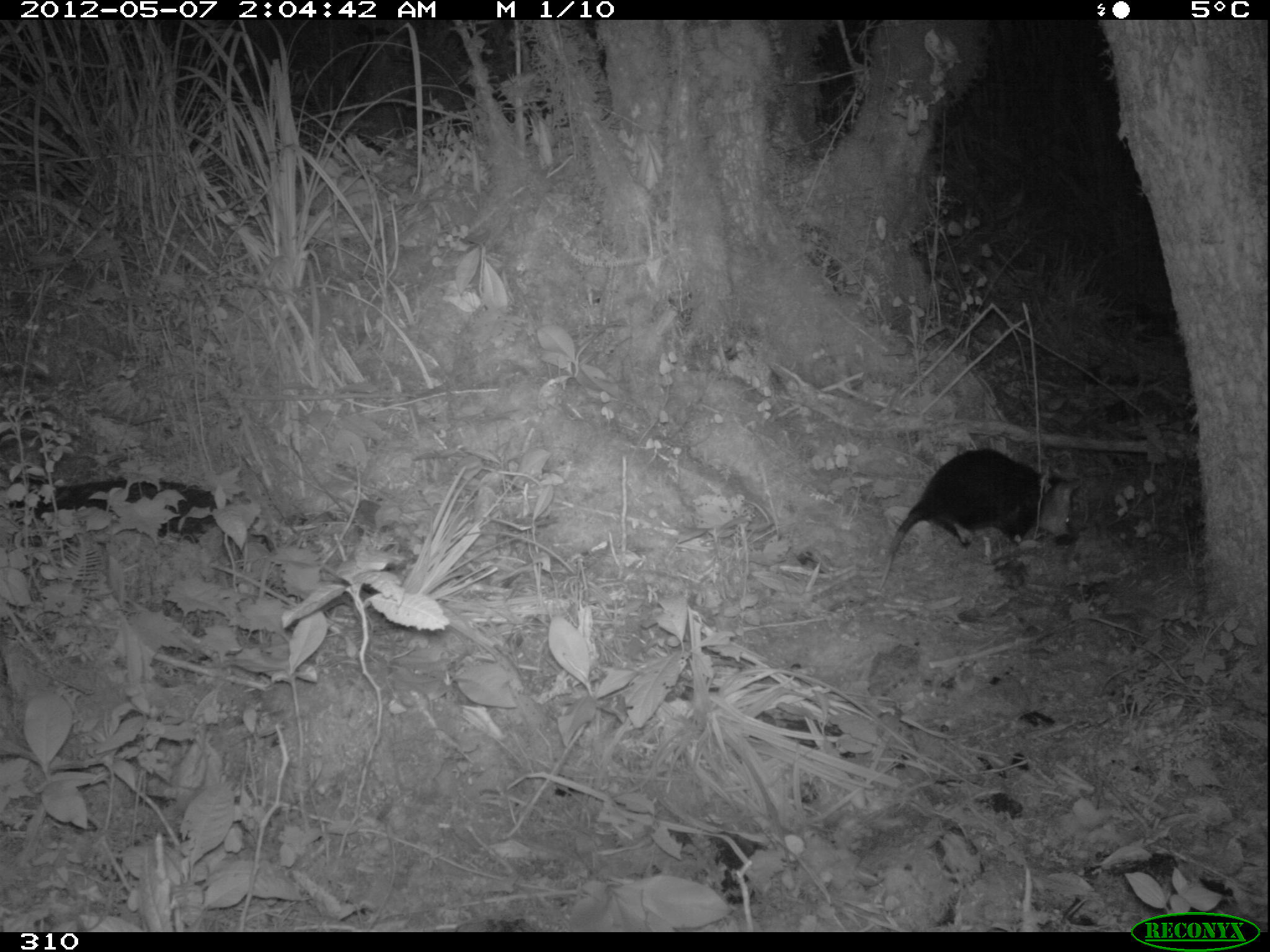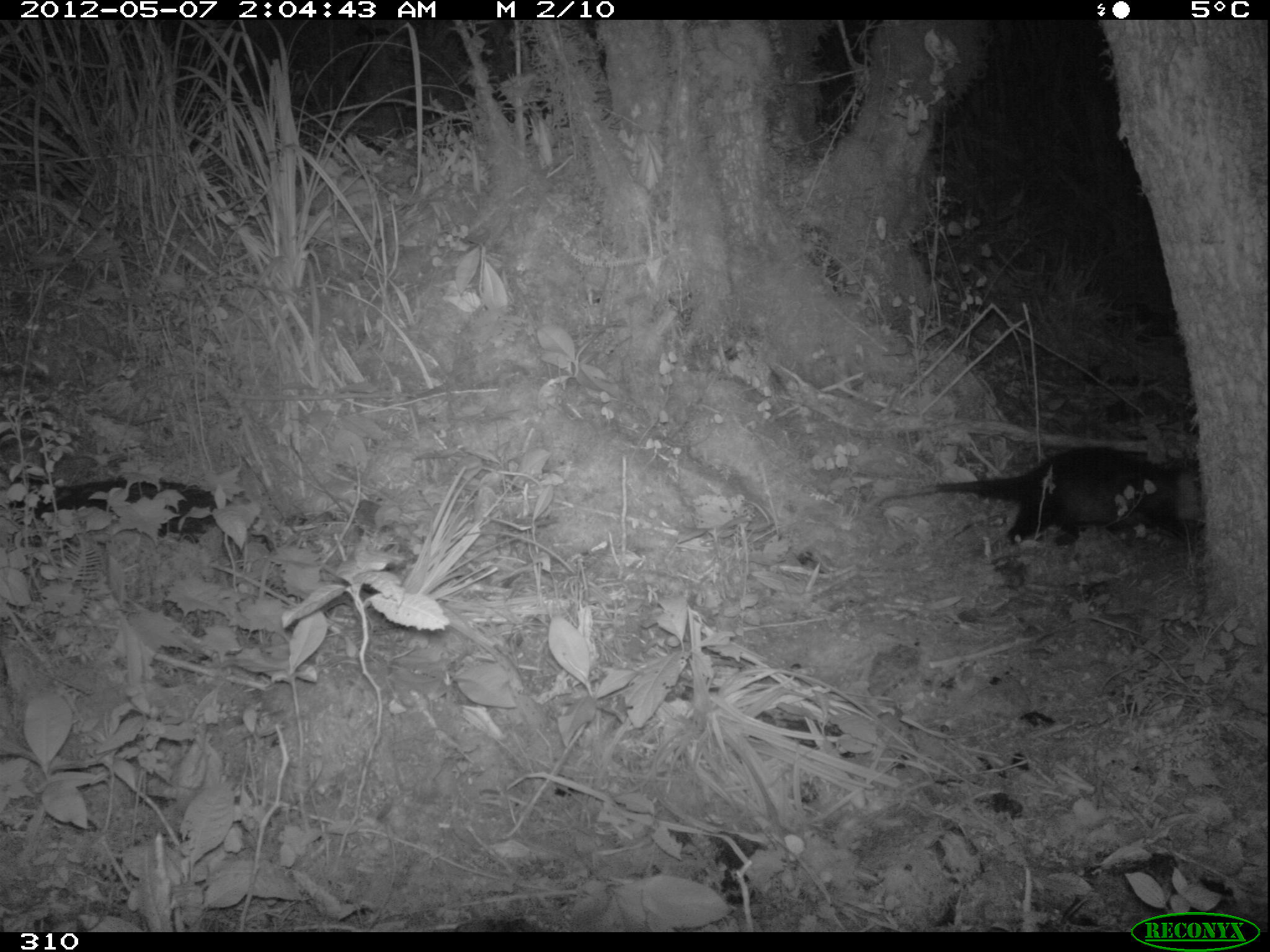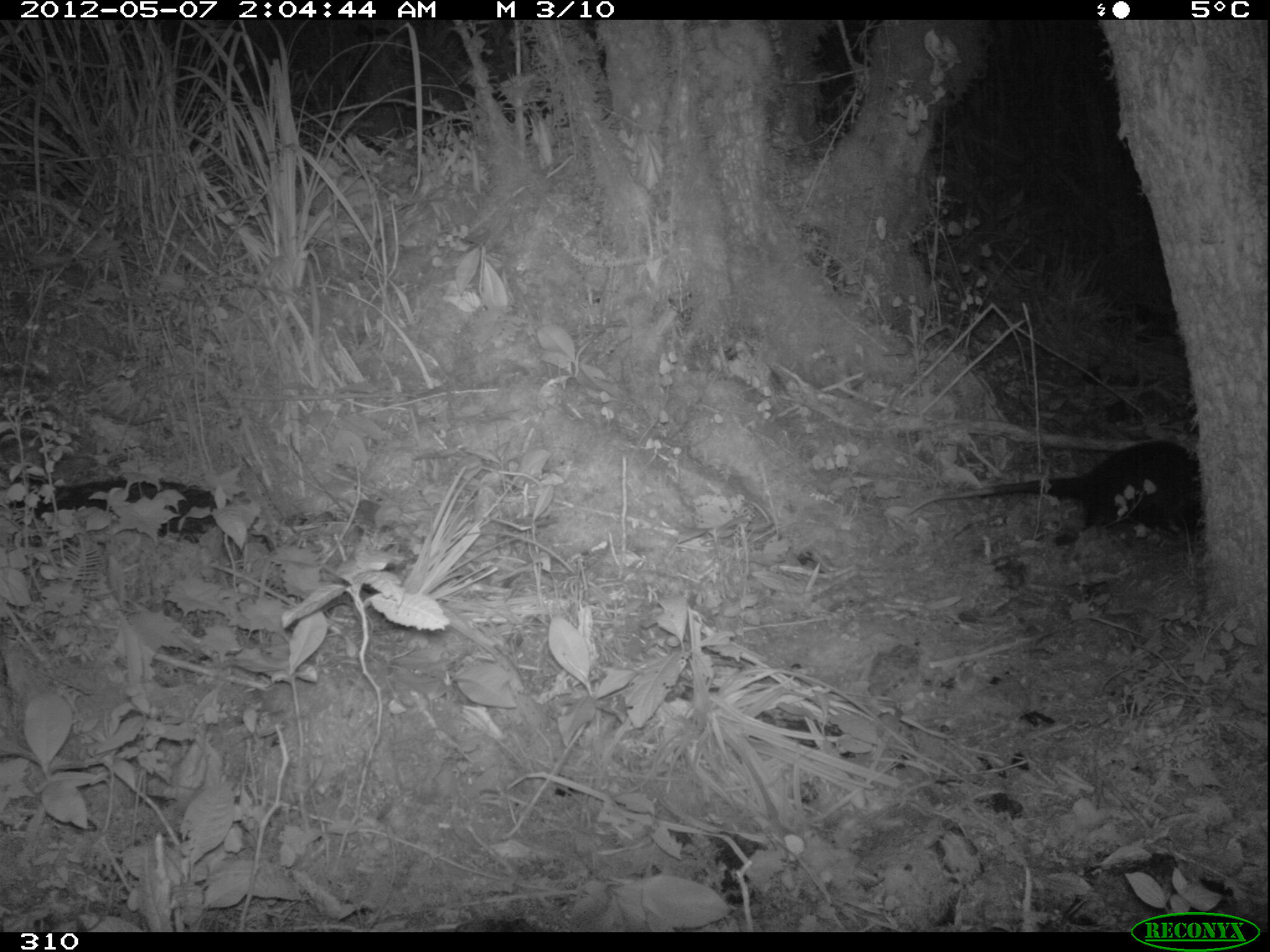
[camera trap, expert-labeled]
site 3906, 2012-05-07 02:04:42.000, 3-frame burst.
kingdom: Animalia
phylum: Chordata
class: Mammalia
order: Didelphimorphia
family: Didelphidae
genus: Didelphis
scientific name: Didelphis pernigra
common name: andean white-eared opossum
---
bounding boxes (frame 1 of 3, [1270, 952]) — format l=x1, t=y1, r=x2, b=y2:
didelphis pernigra: l=874, t=448, r=1083, b=591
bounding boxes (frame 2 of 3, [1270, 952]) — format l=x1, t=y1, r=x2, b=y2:
didelphis pernigra: l=876, t=446, r=1205, b=546